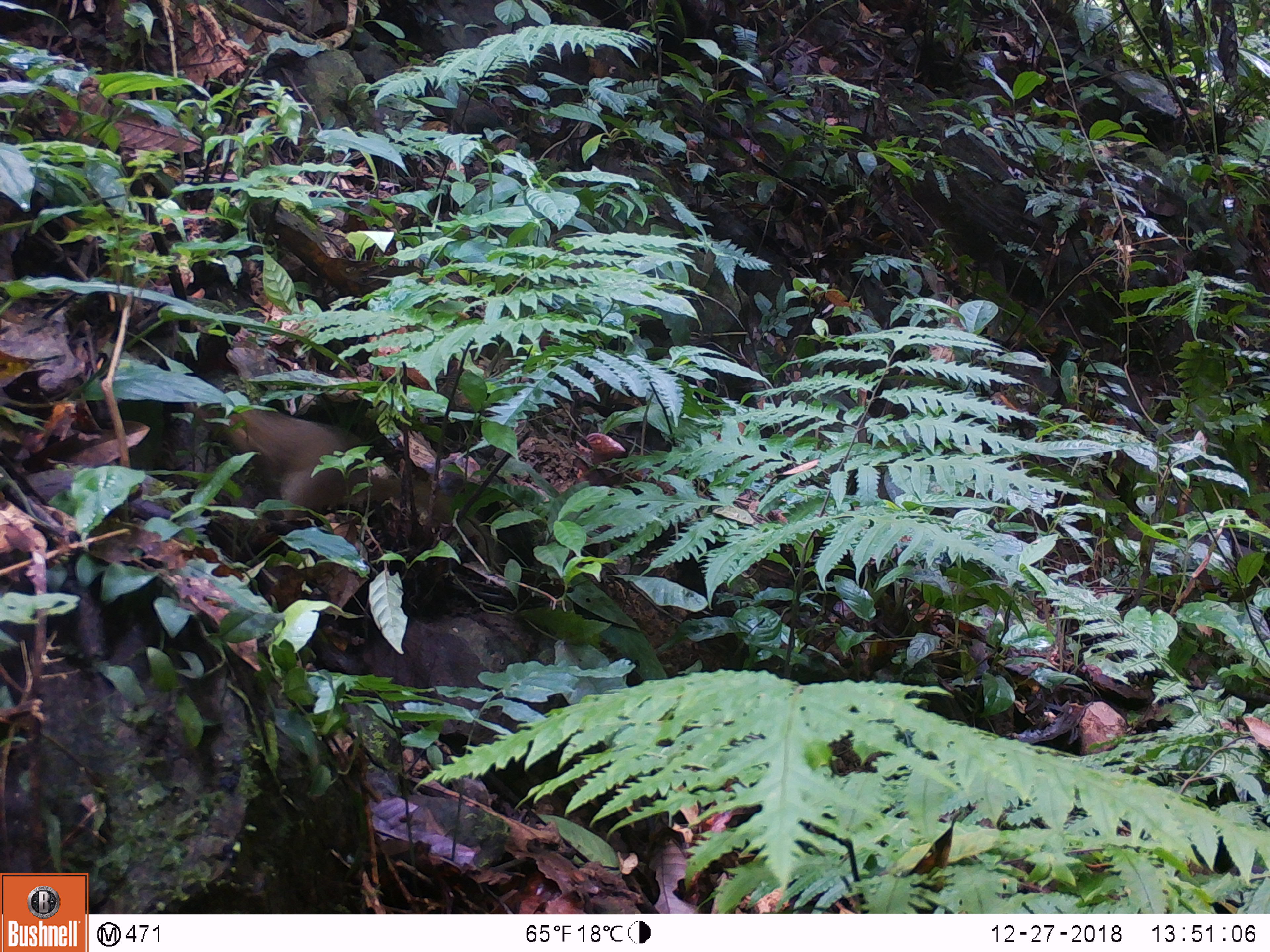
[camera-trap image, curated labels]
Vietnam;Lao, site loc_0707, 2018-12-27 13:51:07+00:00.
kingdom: Animalia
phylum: Chordata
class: Mammalia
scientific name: Mammalia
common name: mammal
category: unidentified small mammal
Unidentified small mammal (mammal) (Mammalia). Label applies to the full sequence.